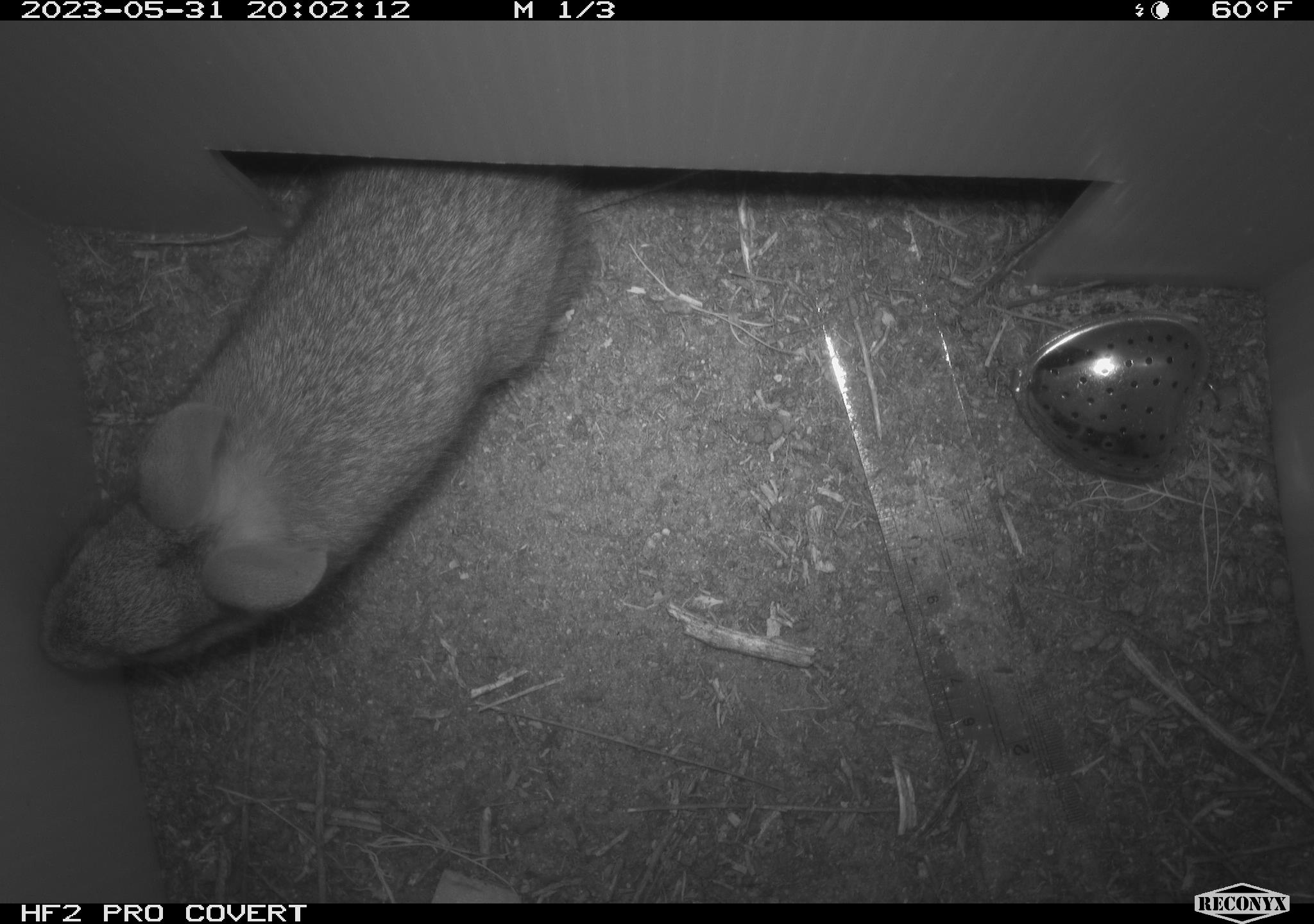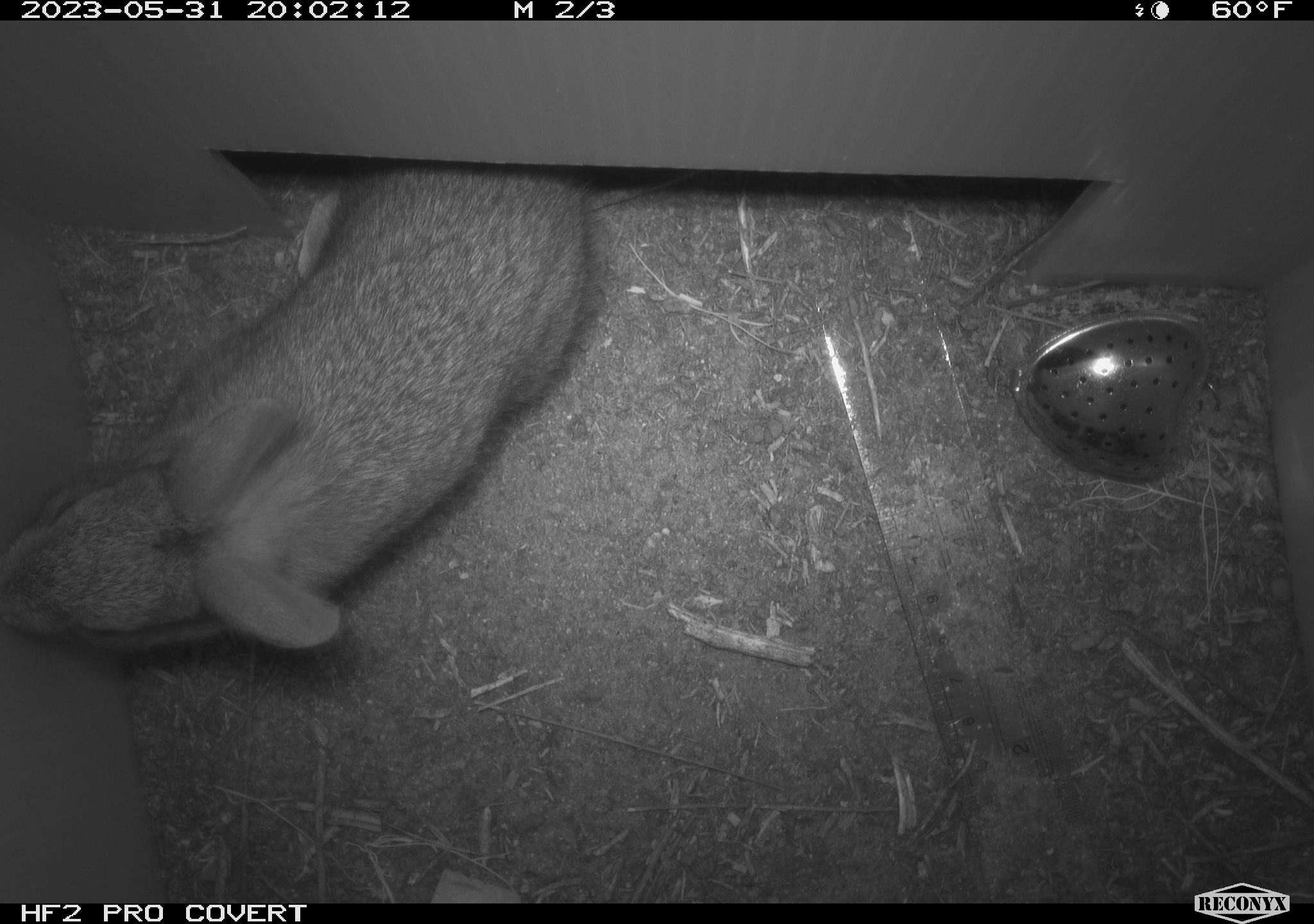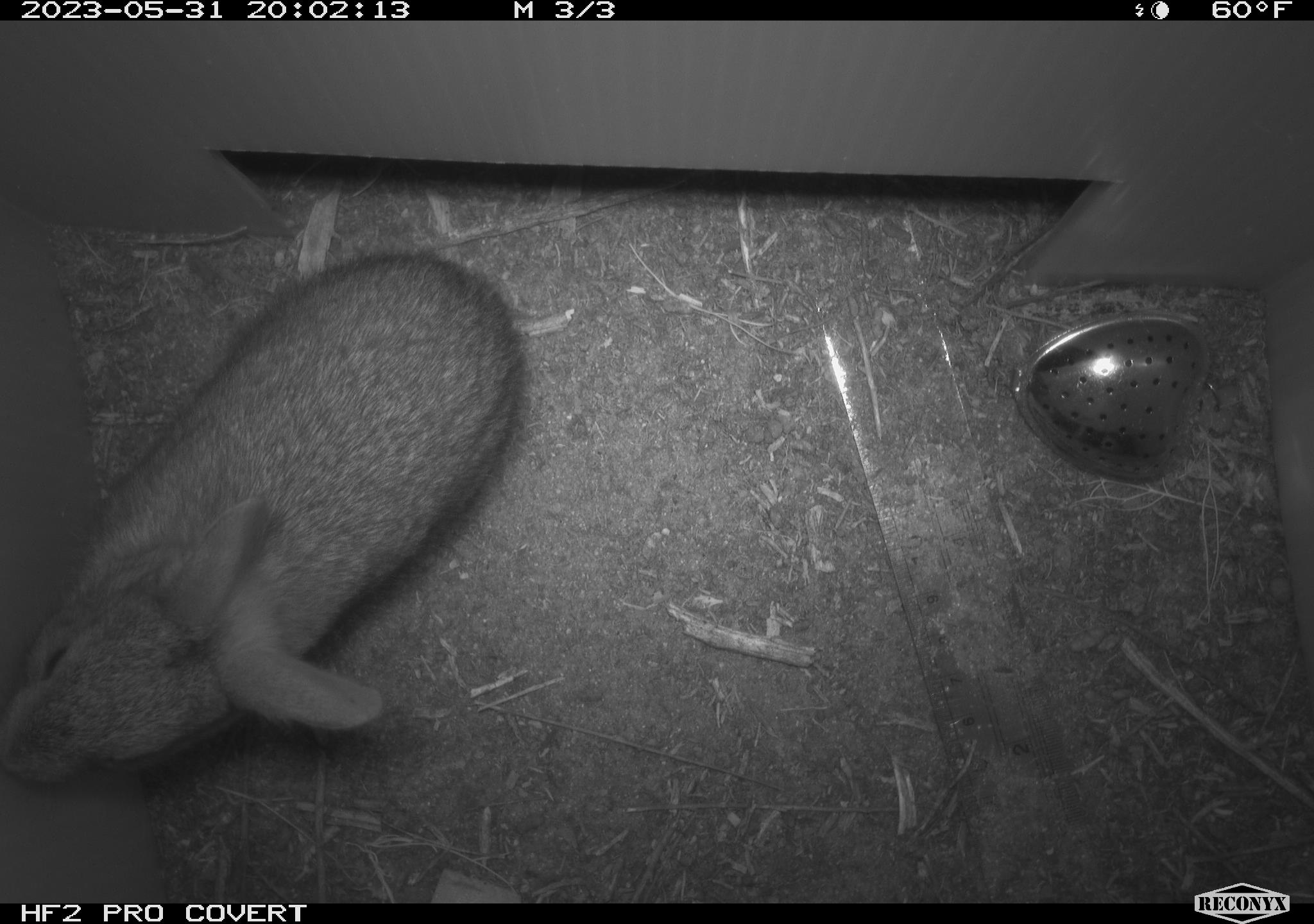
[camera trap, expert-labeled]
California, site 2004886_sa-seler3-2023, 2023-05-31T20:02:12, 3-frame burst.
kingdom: Animalia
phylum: Chordata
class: Mammalia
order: Lagomorpha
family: Leporidae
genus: Sylvilagus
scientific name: Sylvilagus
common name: cottontail rabbits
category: sylvilagus species